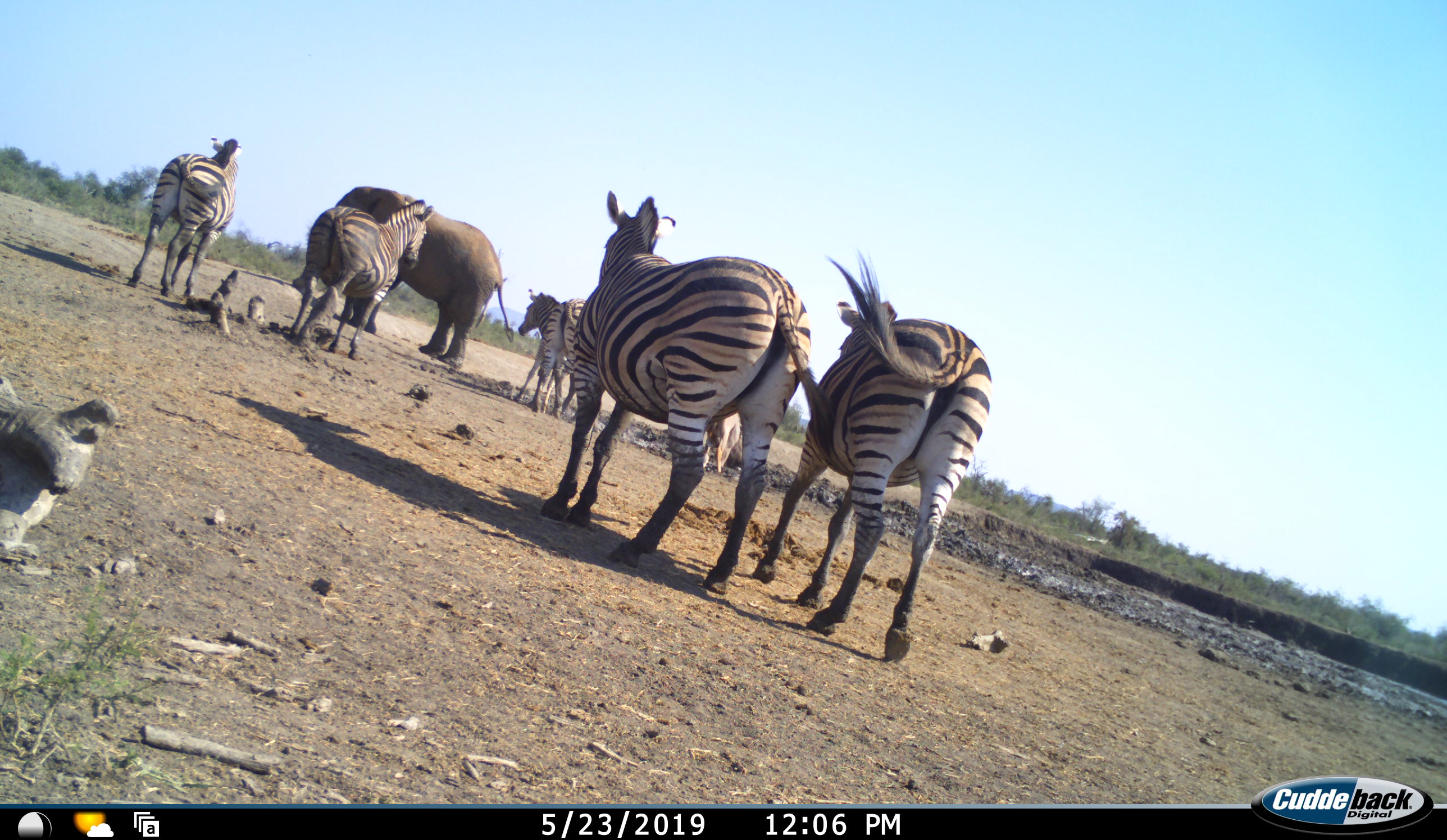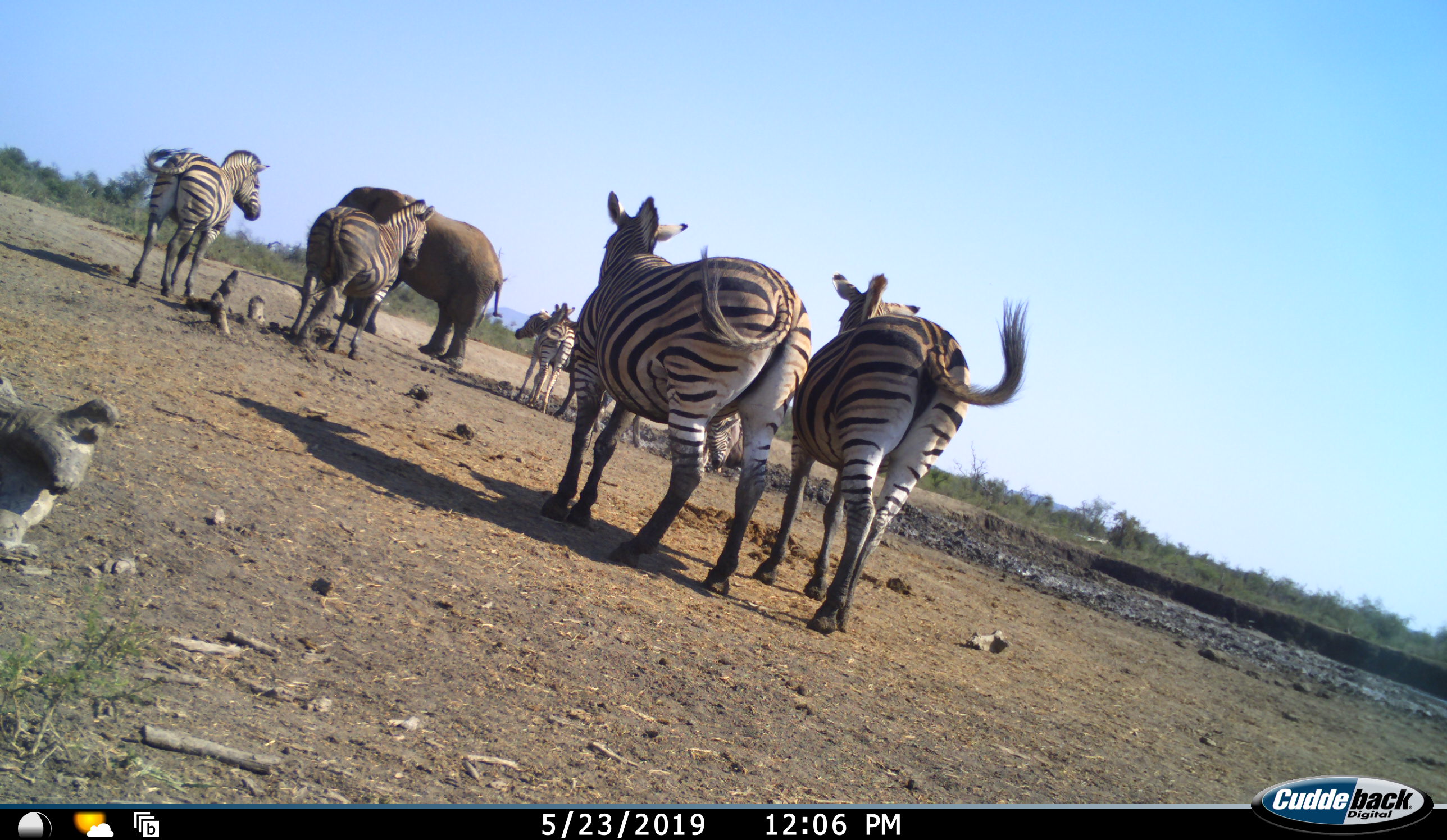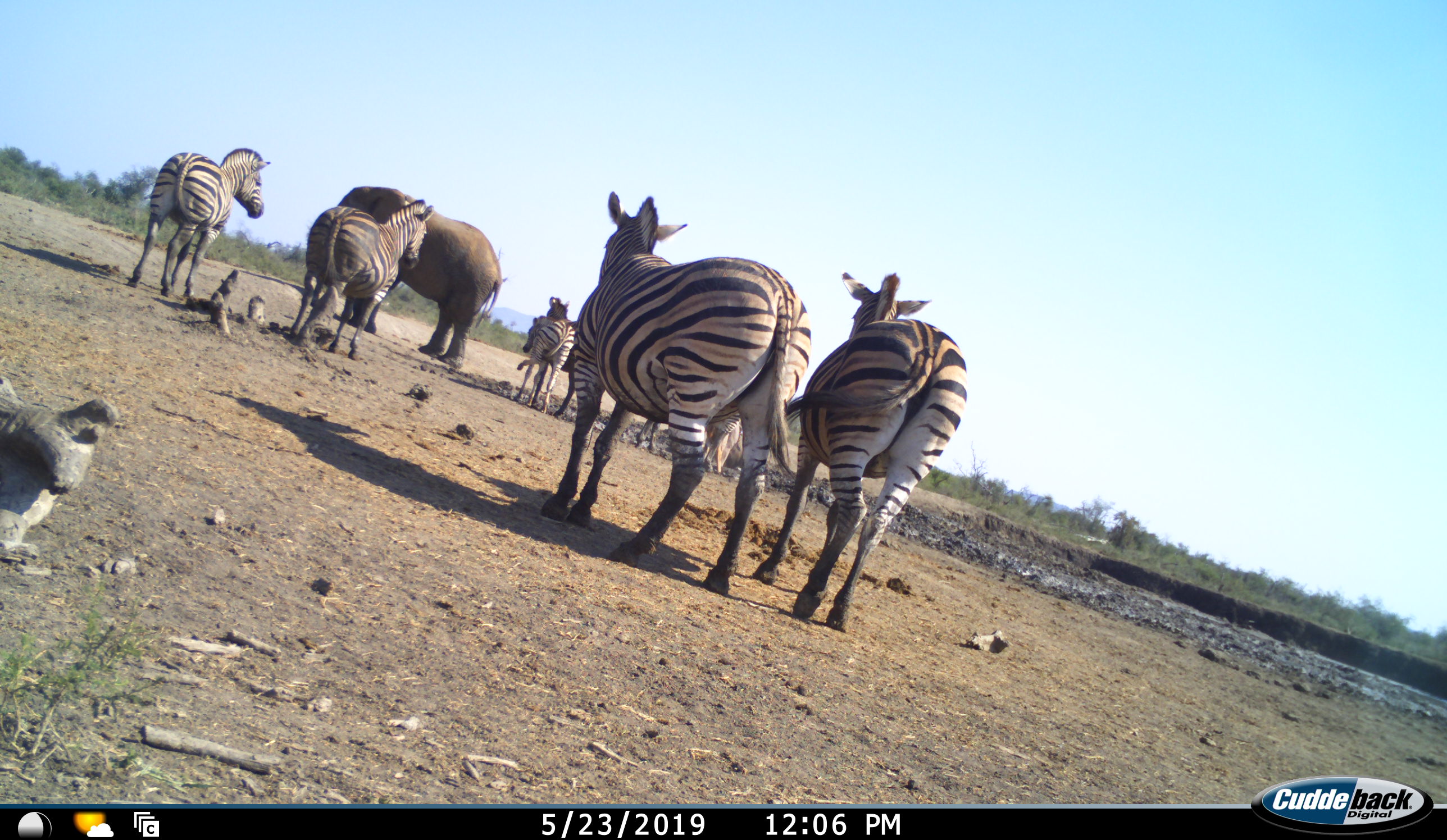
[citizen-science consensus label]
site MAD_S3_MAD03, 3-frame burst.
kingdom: Animalia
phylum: Chordata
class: Mammalia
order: Proboscidea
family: Elephantidae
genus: Loxodonta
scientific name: Loxodonta africana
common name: african bush elephant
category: elephant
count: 1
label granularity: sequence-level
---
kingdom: Animalia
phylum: Chordata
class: Mammalia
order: Perissodactyla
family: Equidae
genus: Equus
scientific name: Equus quagga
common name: plains zebra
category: zebraplains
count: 7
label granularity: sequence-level